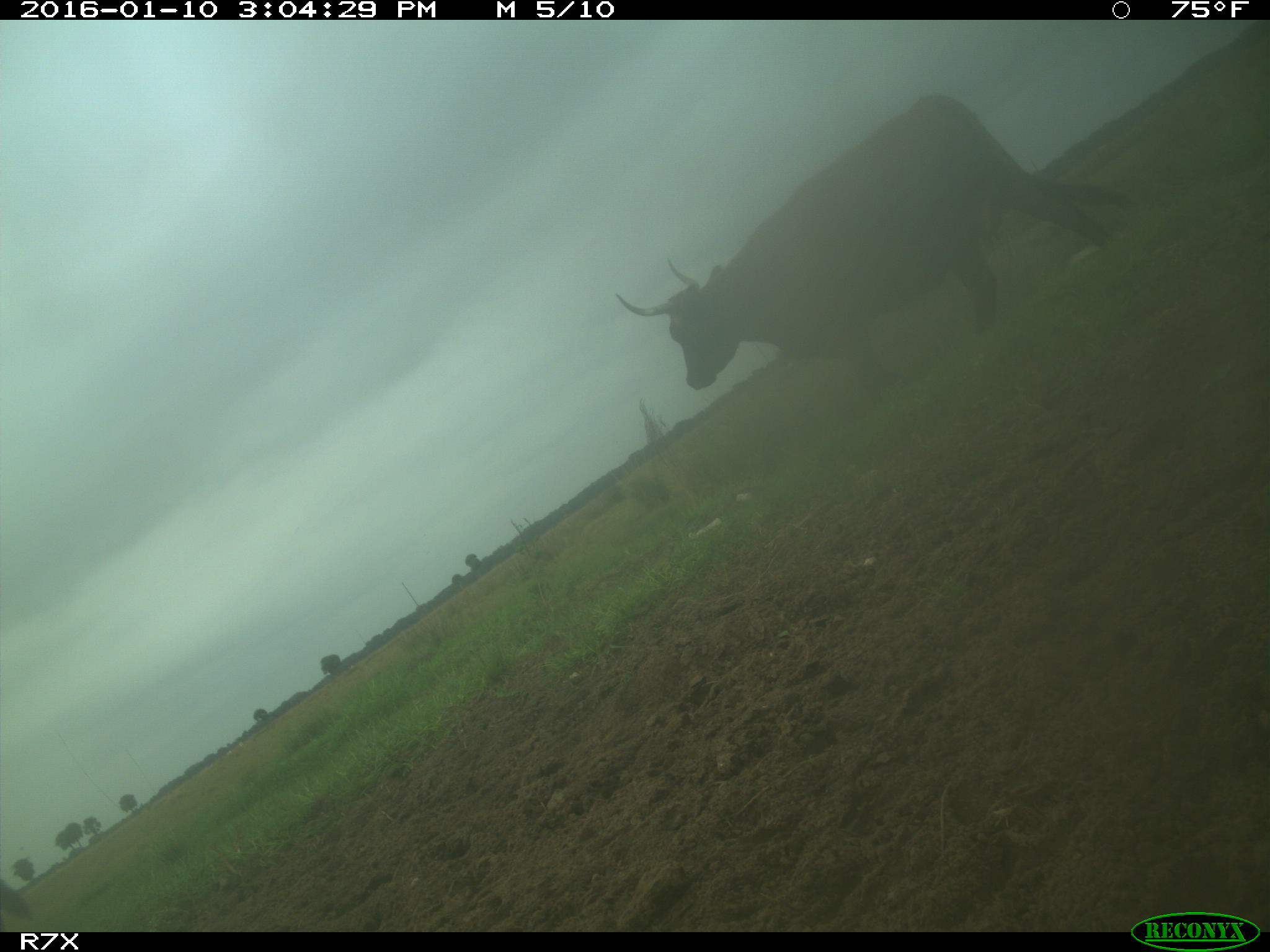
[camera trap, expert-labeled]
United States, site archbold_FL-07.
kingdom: Animalia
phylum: Chordata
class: Mammalia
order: Artiodactyla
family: Bovidae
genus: Bos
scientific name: Bos taurus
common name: domestic cow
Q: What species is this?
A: Bos taurus (domestic cow).